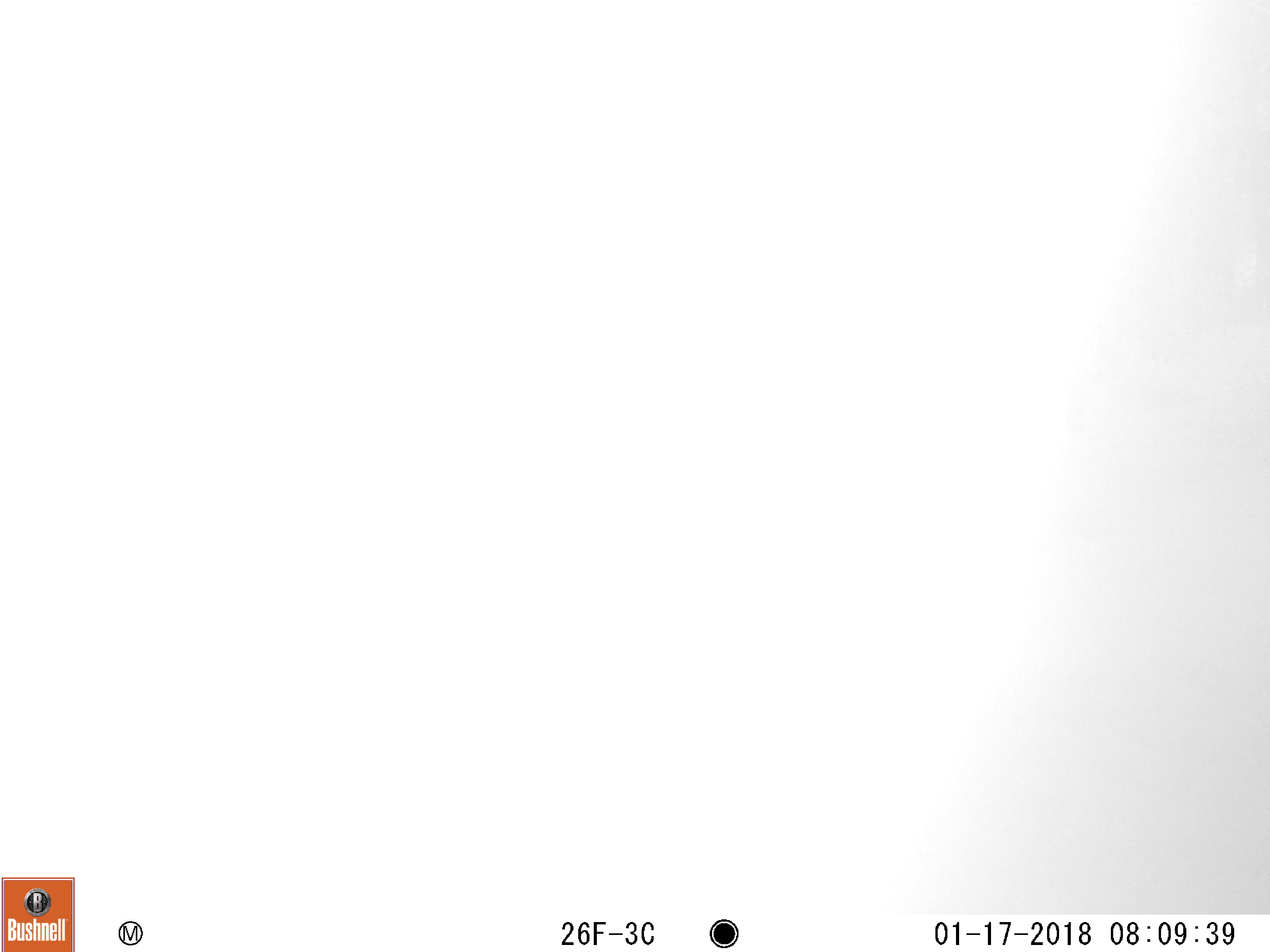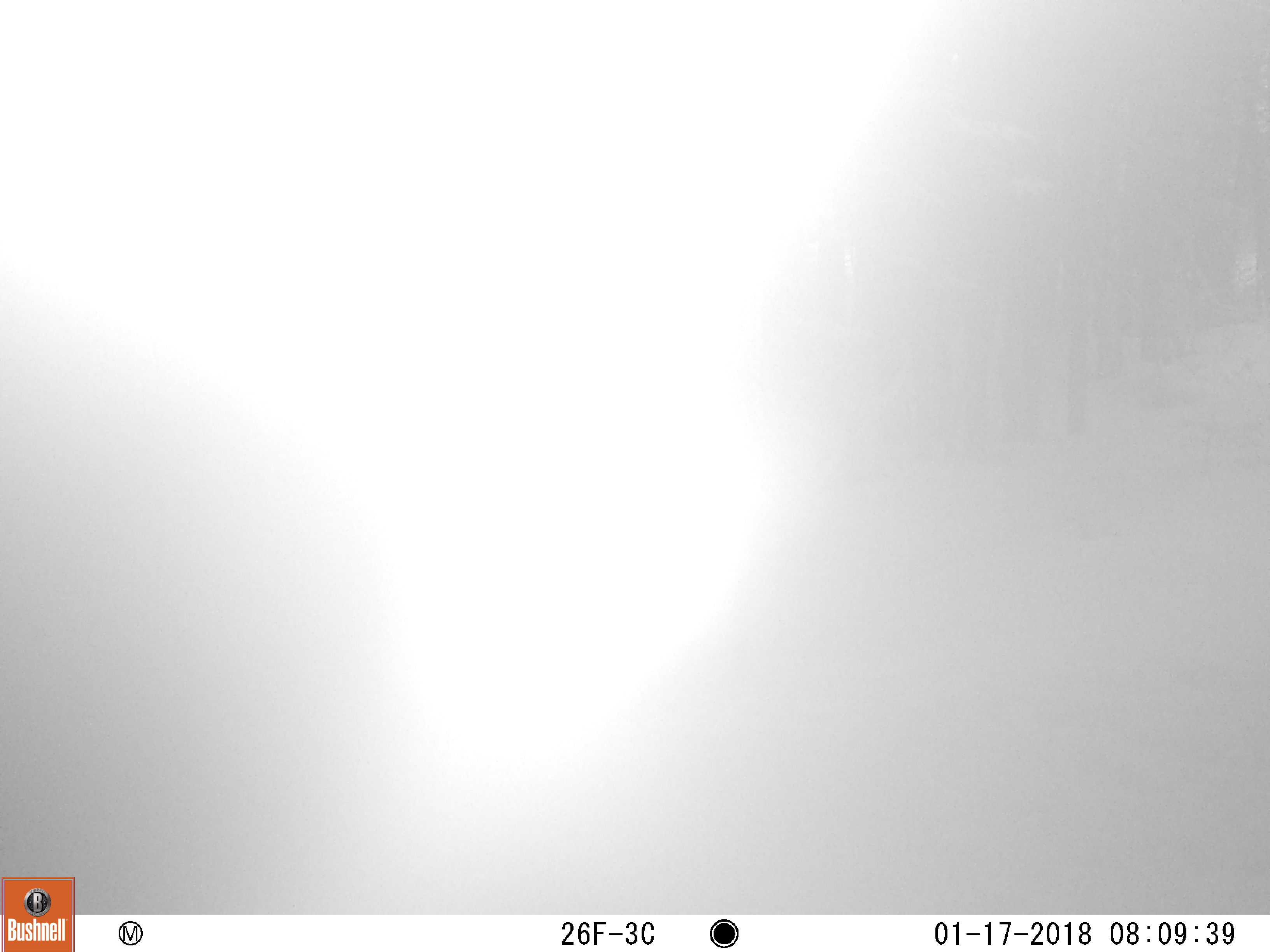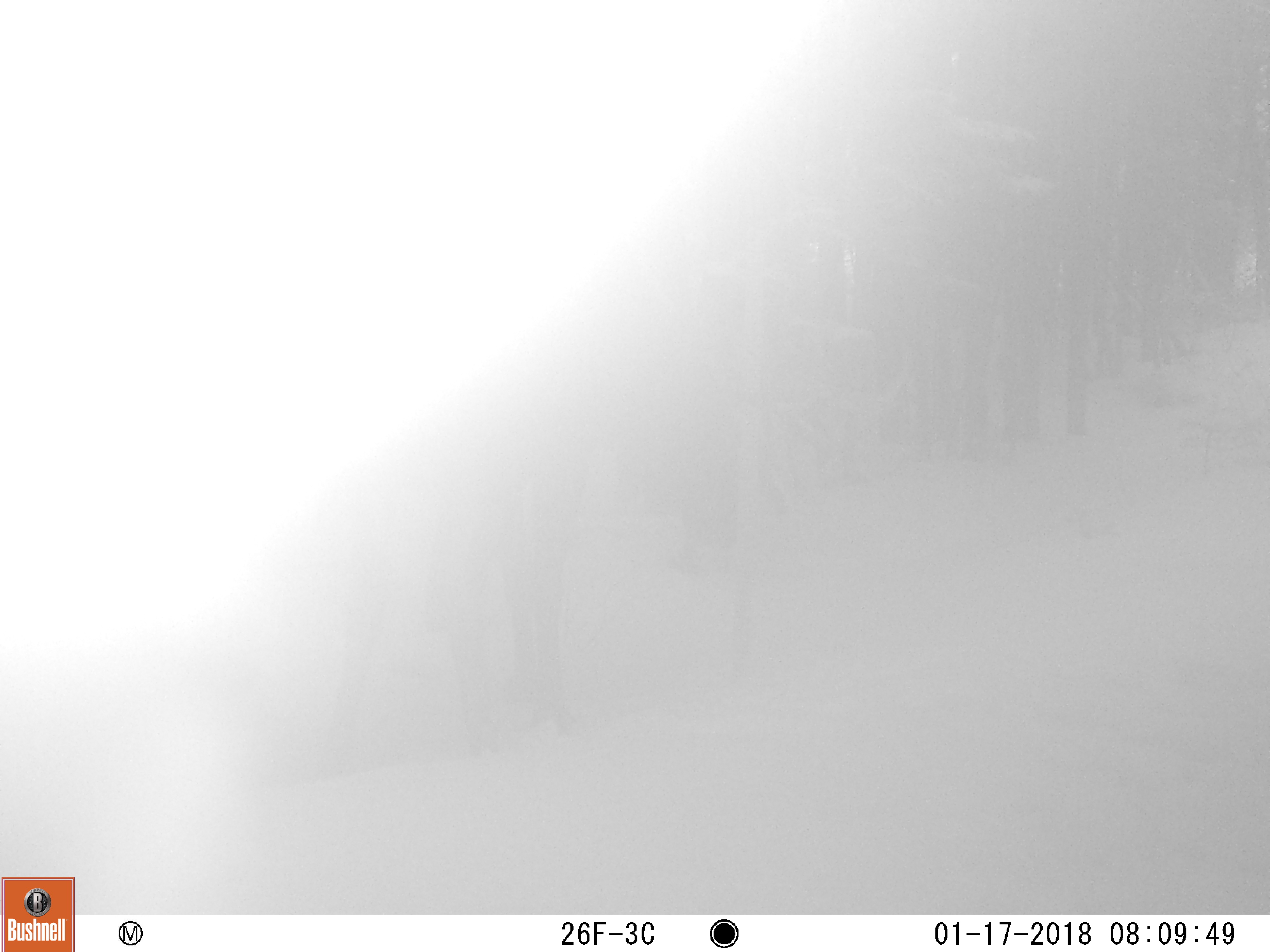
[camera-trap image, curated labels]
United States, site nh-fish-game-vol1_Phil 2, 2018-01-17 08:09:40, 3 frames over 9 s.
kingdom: Animalia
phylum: Chordata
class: Mammalia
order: Artiodactyla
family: Cervidae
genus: Alces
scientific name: Alces alces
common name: moose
Moose (Alces alces).